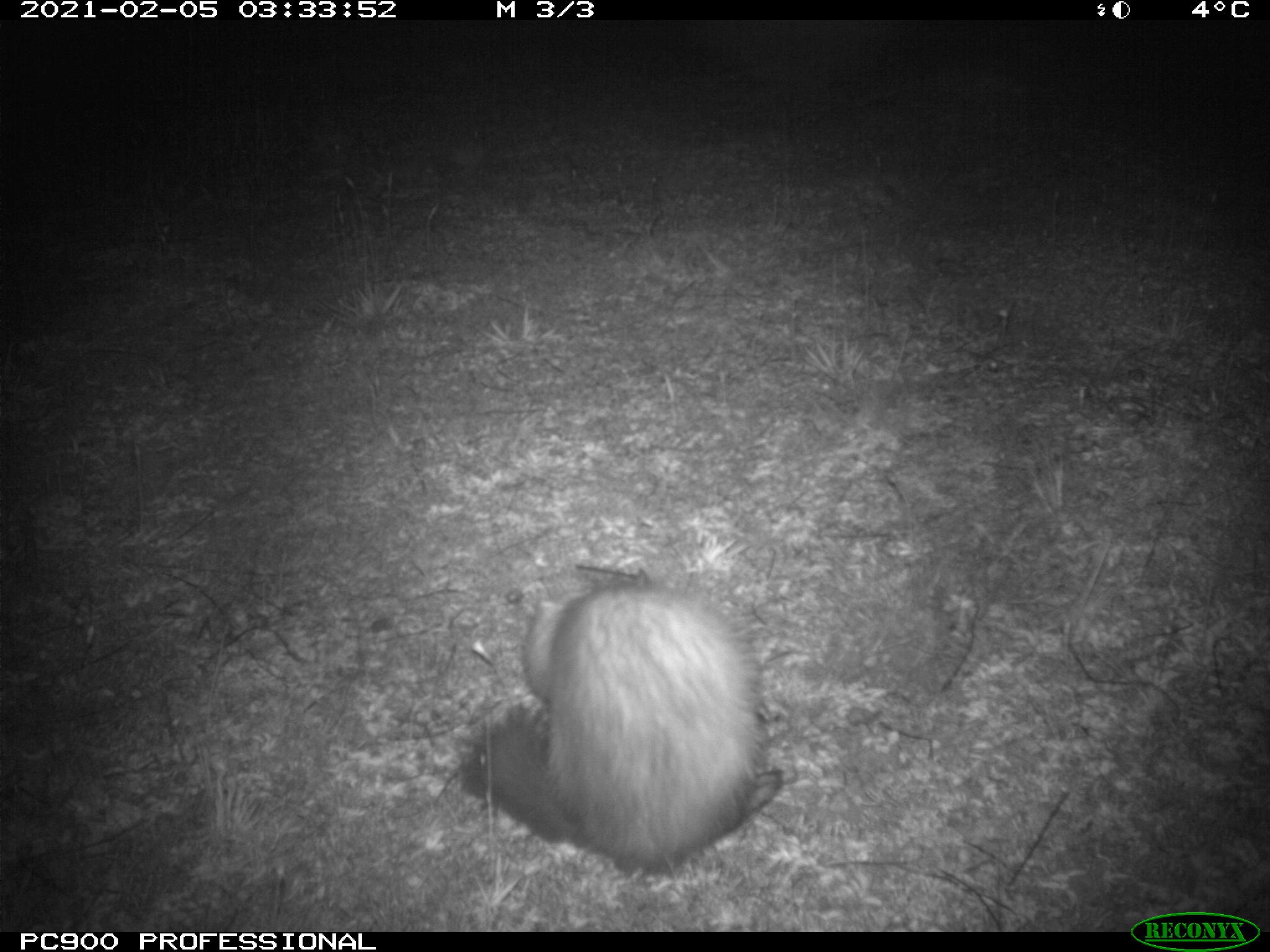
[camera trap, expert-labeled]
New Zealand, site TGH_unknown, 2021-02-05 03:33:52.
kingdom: Animalia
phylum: Chordata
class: Mammalia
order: Carnivora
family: Mustelidae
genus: Mustela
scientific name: Mustela furo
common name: ferret